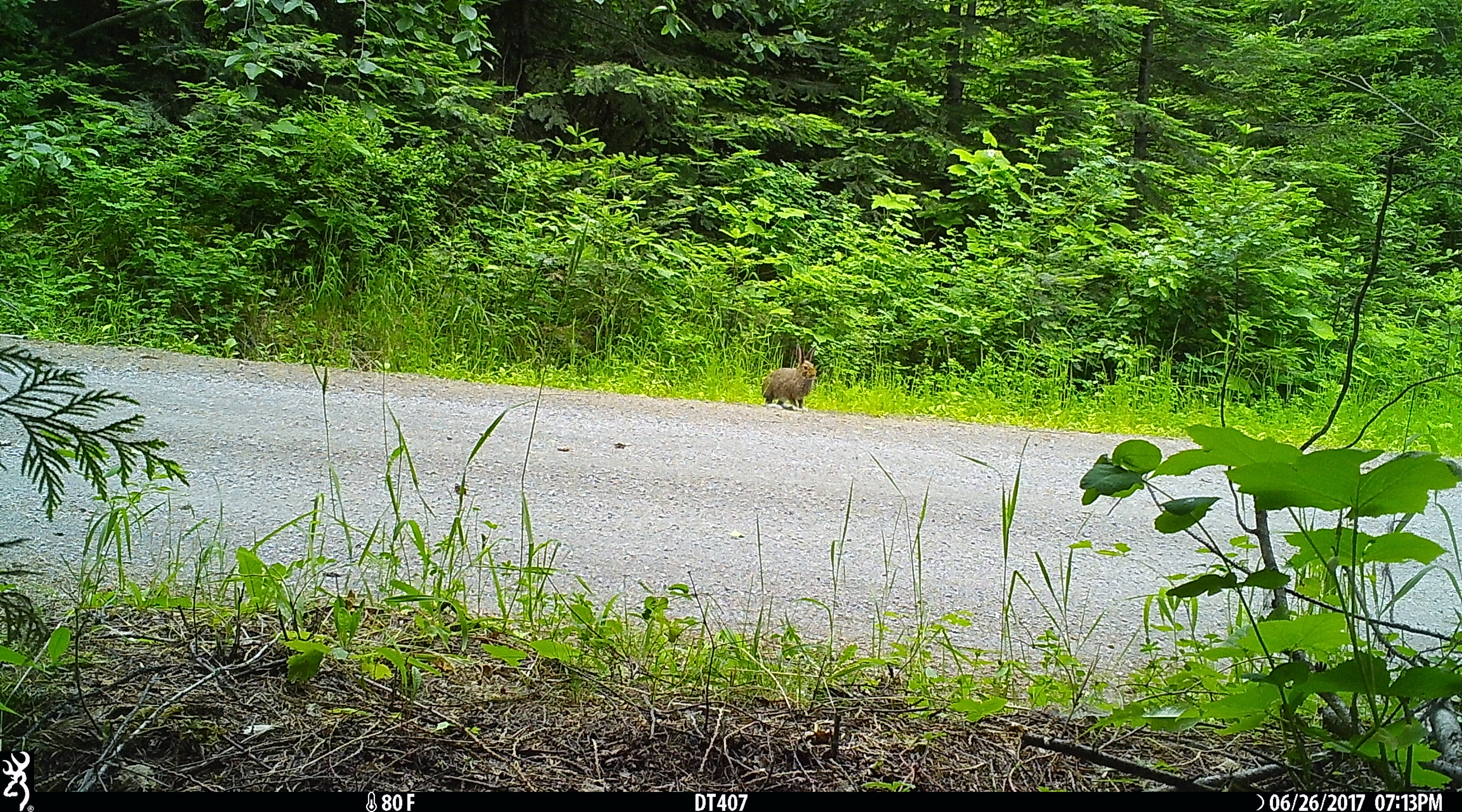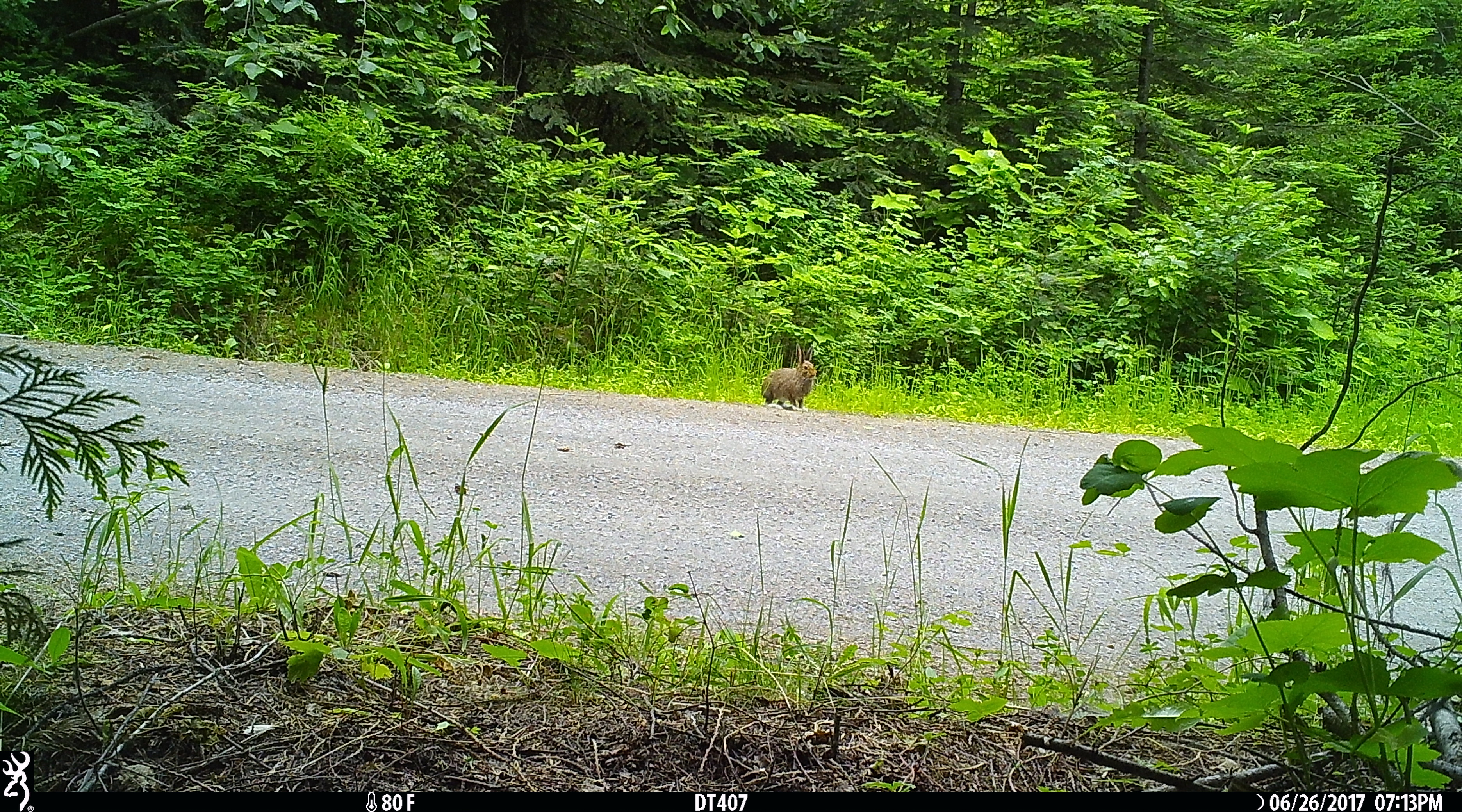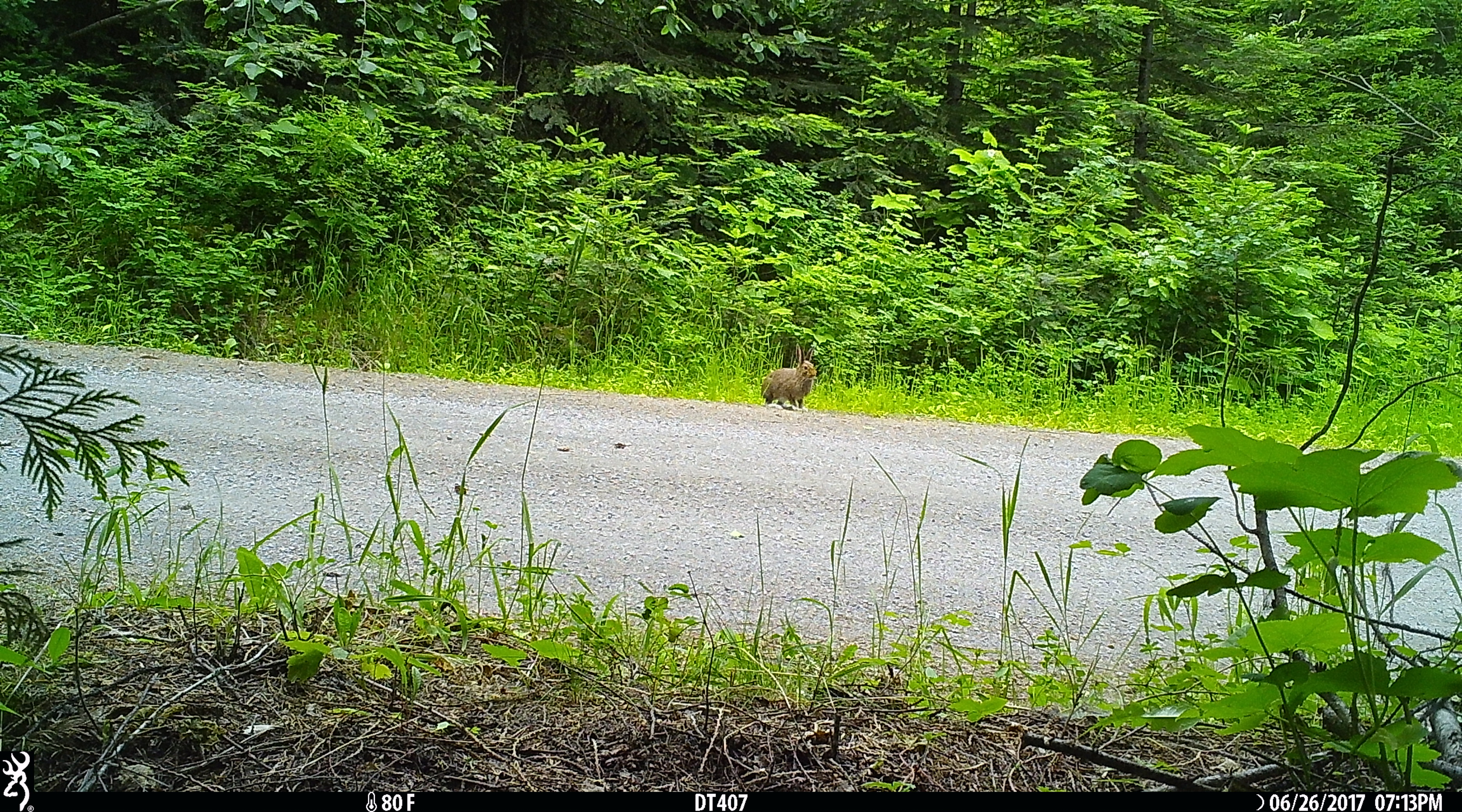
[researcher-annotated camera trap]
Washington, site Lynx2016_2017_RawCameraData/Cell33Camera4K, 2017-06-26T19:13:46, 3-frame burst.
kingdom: Animalia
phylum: Chordata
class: Mammalia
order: Lagomorpha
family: Leporidae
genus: Lepus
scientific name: Lepus americanus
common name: snowshoe hare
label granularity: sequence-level